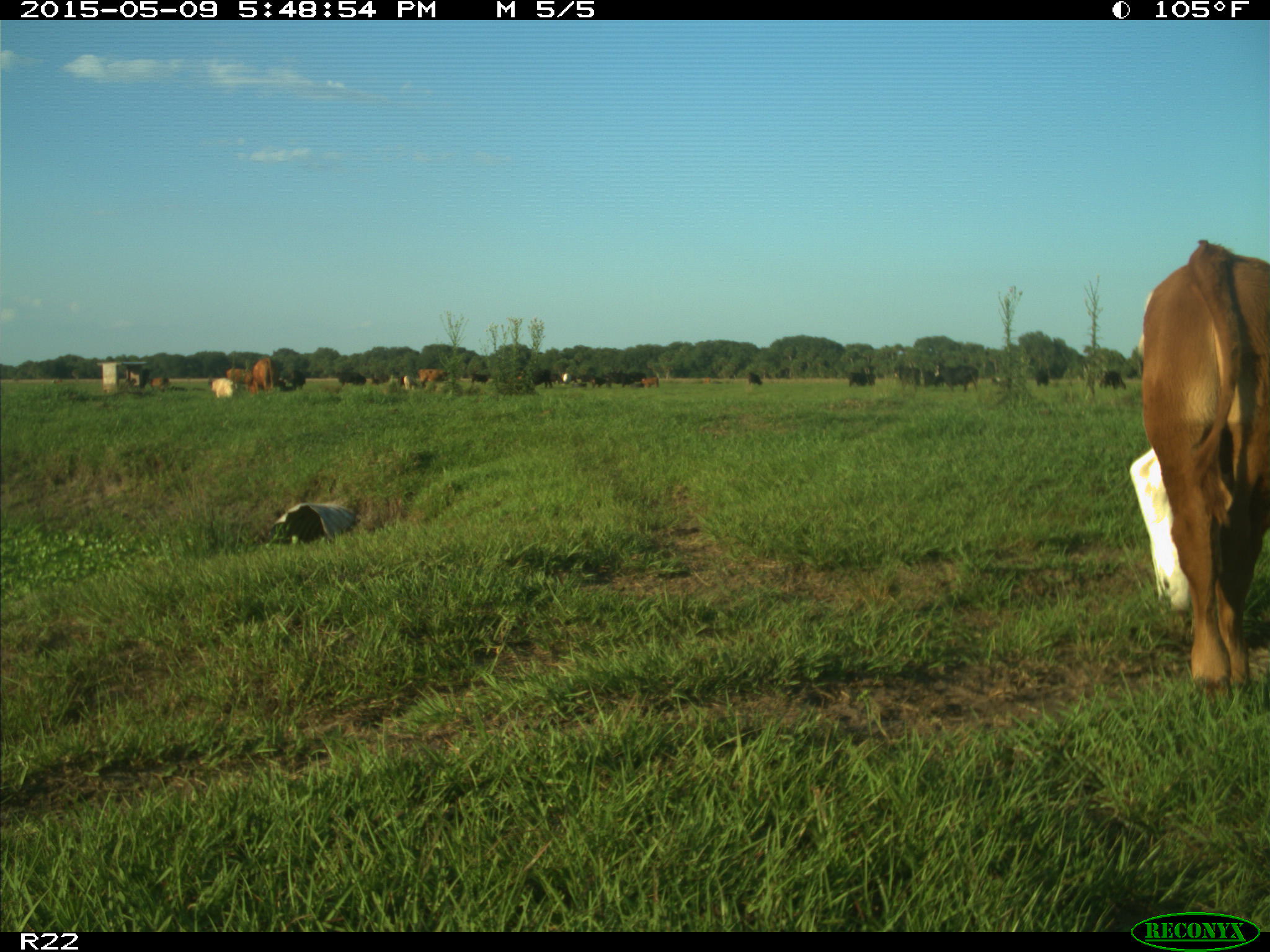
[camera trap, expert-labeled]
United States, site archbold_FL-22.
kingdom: Animalia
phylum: Chordata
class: Mammalia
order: Artiodactyla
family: Bovidae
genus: Bos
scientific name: Bos taurus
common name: domestic cow